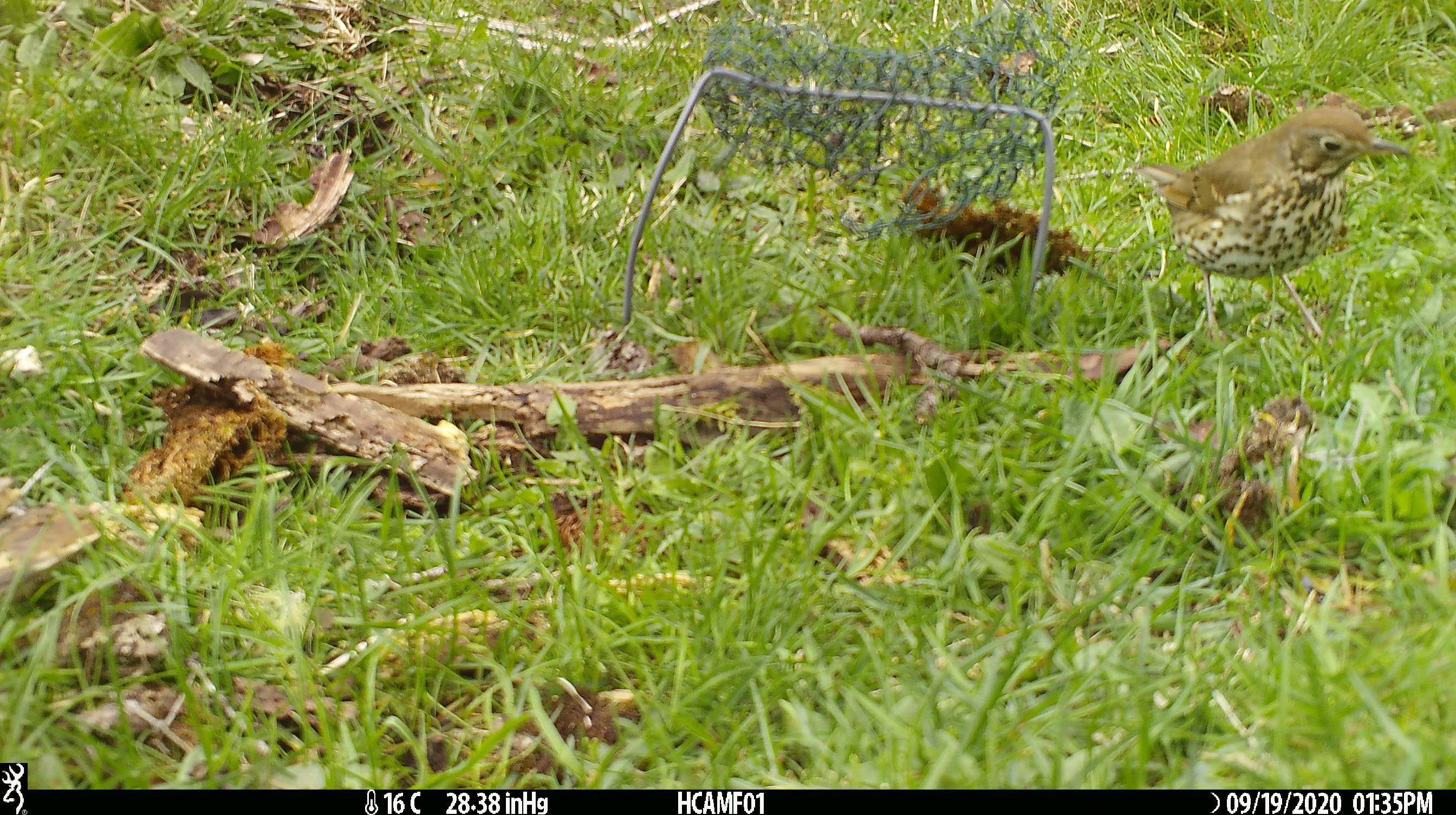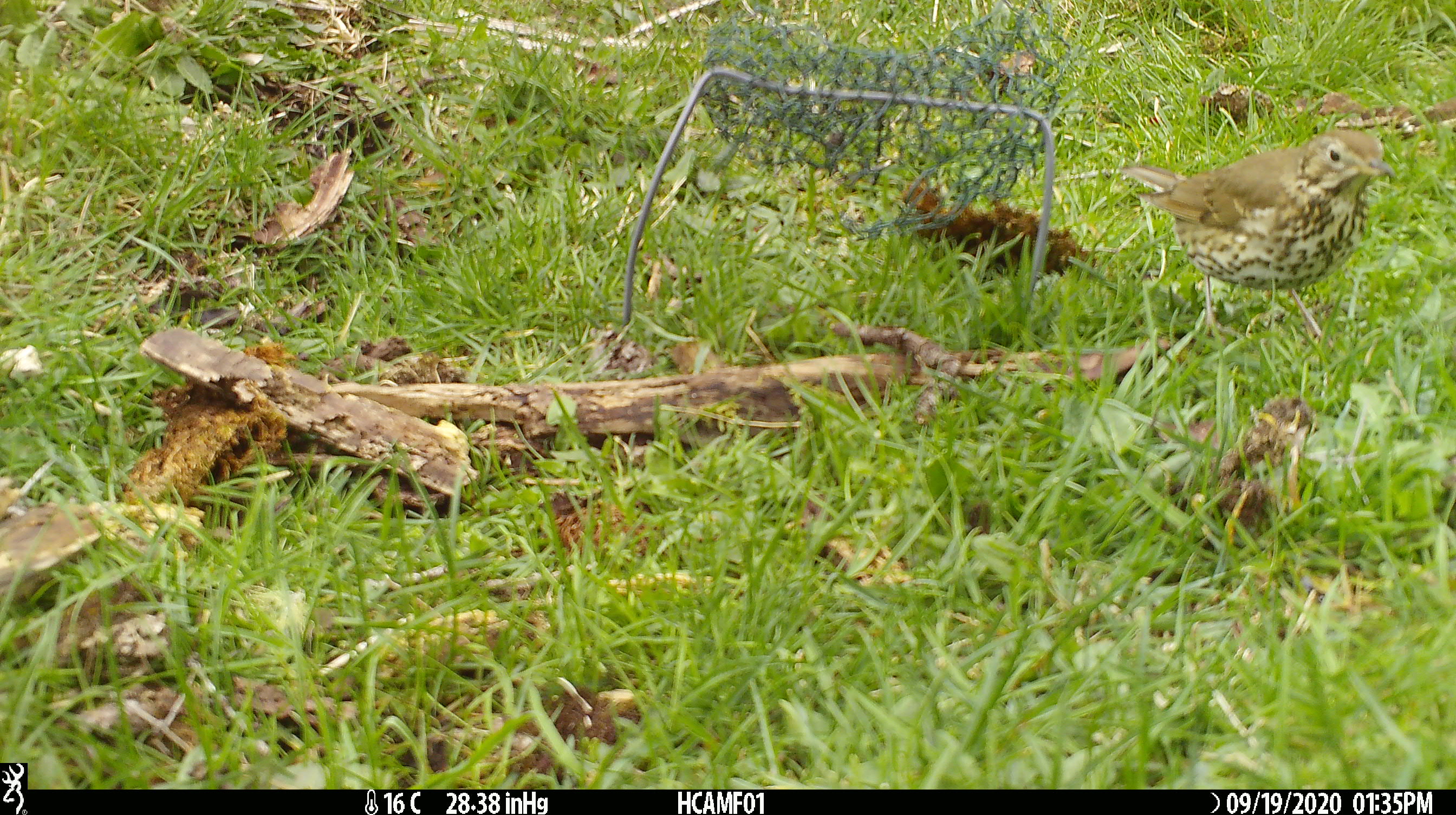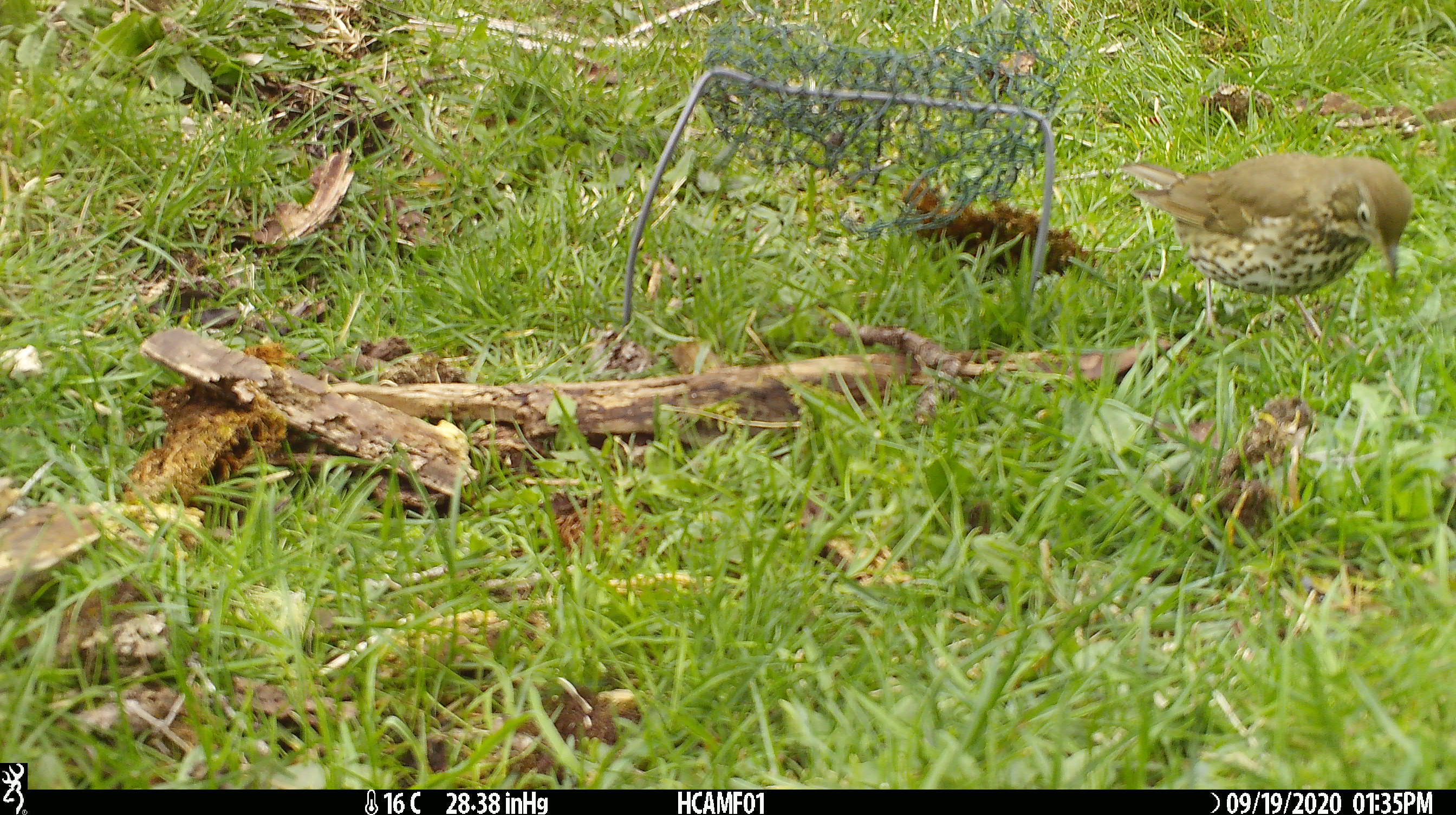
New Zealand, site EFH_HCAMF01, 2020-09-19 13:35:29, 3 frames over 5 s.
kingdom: Animalia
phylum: Chordata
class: Aves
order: Passeriformes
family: Turdidae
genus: Turdus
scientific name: Turdus philomelos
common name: song thrush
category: thrush